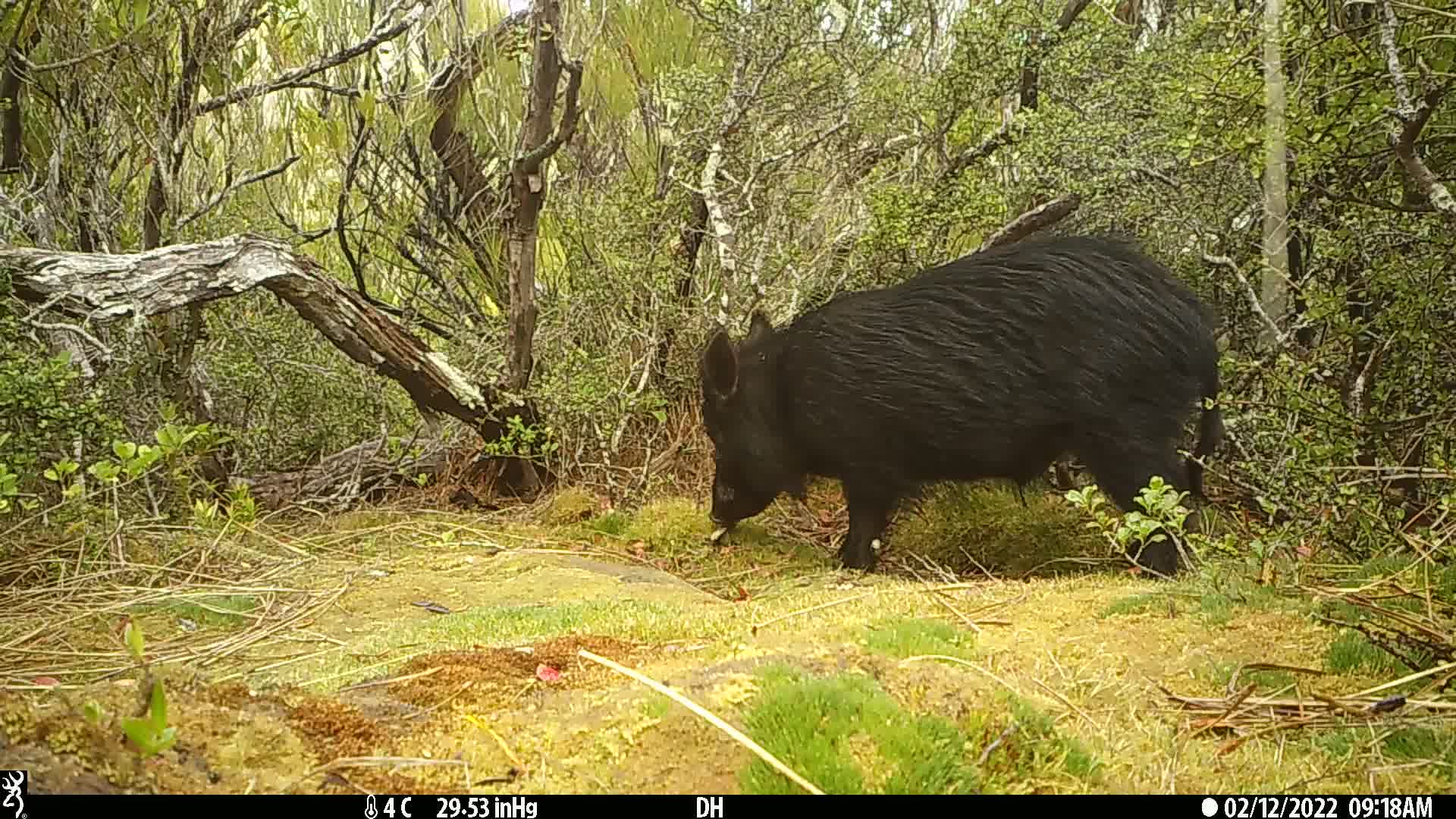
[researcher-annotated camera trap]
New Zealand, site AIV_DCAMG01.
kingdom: Animalia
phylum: Chordata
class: Mammalia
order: Artiodactyla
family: Suidae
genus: Sus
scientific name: Sus scrofa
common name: pig